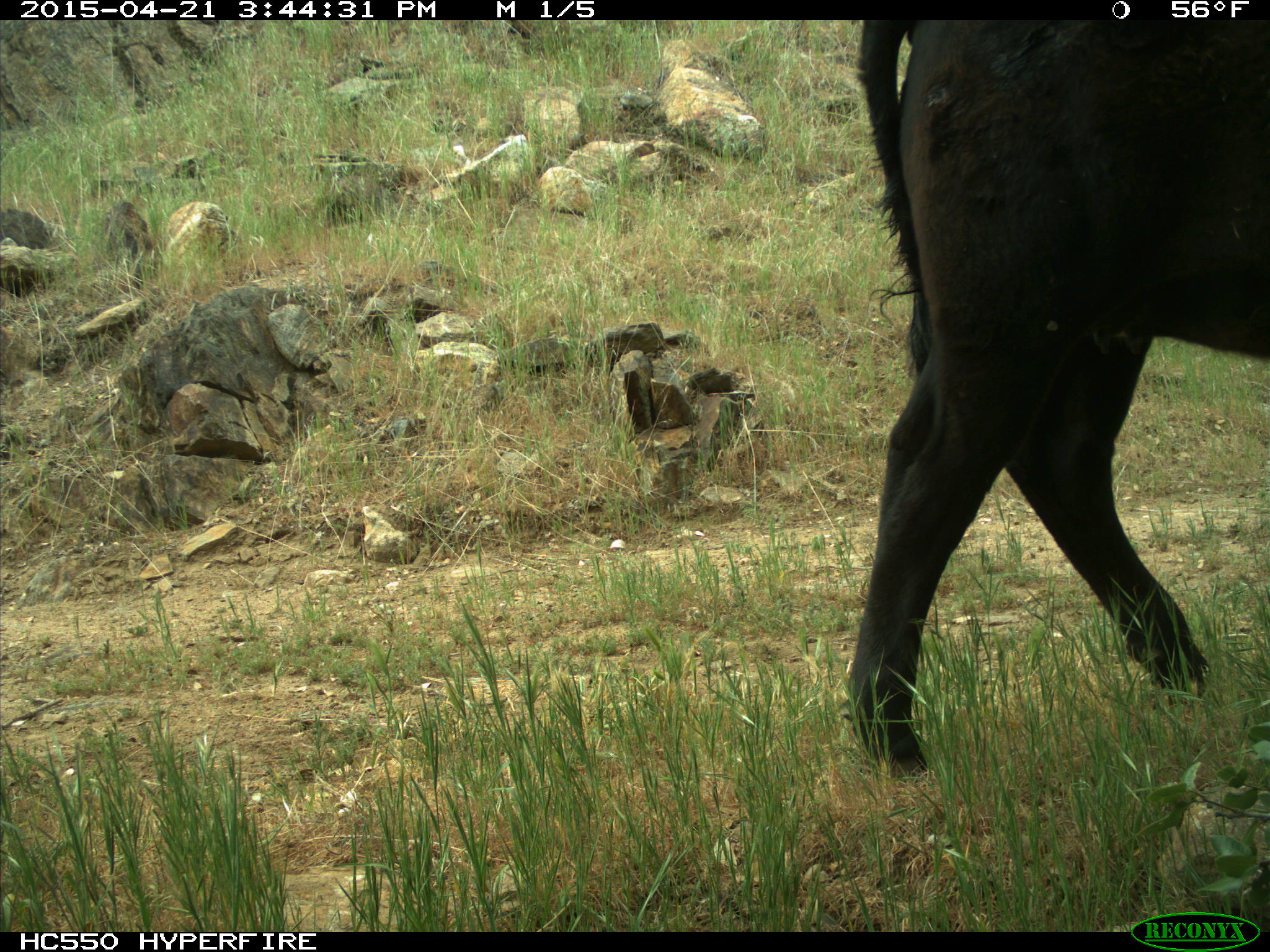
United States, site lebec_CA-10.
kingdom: Animalia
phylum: Chordata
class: Mammalia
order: Artiodactyla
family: Bovidae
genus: Bos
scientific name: Bos taurus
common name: domestic cow